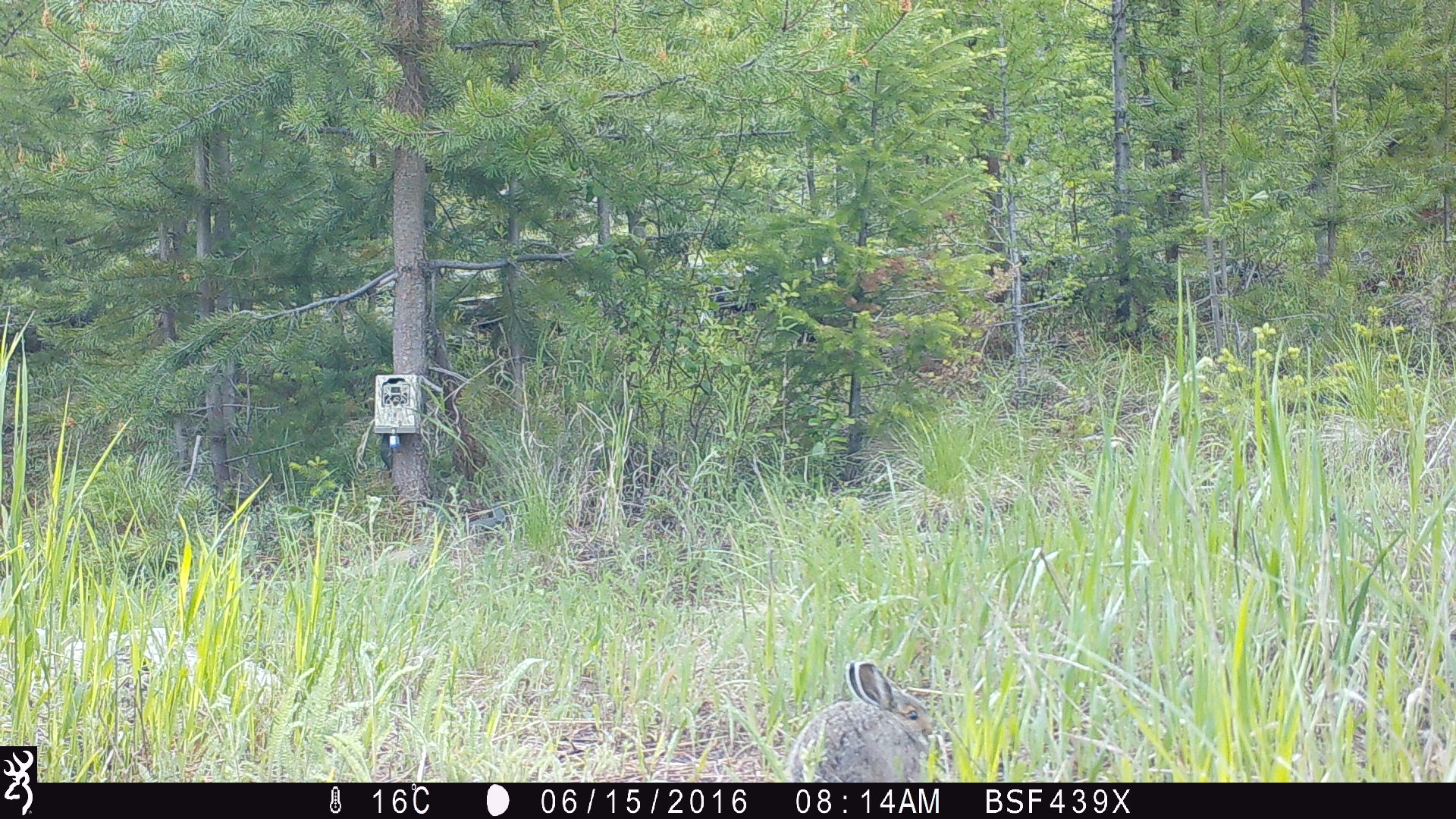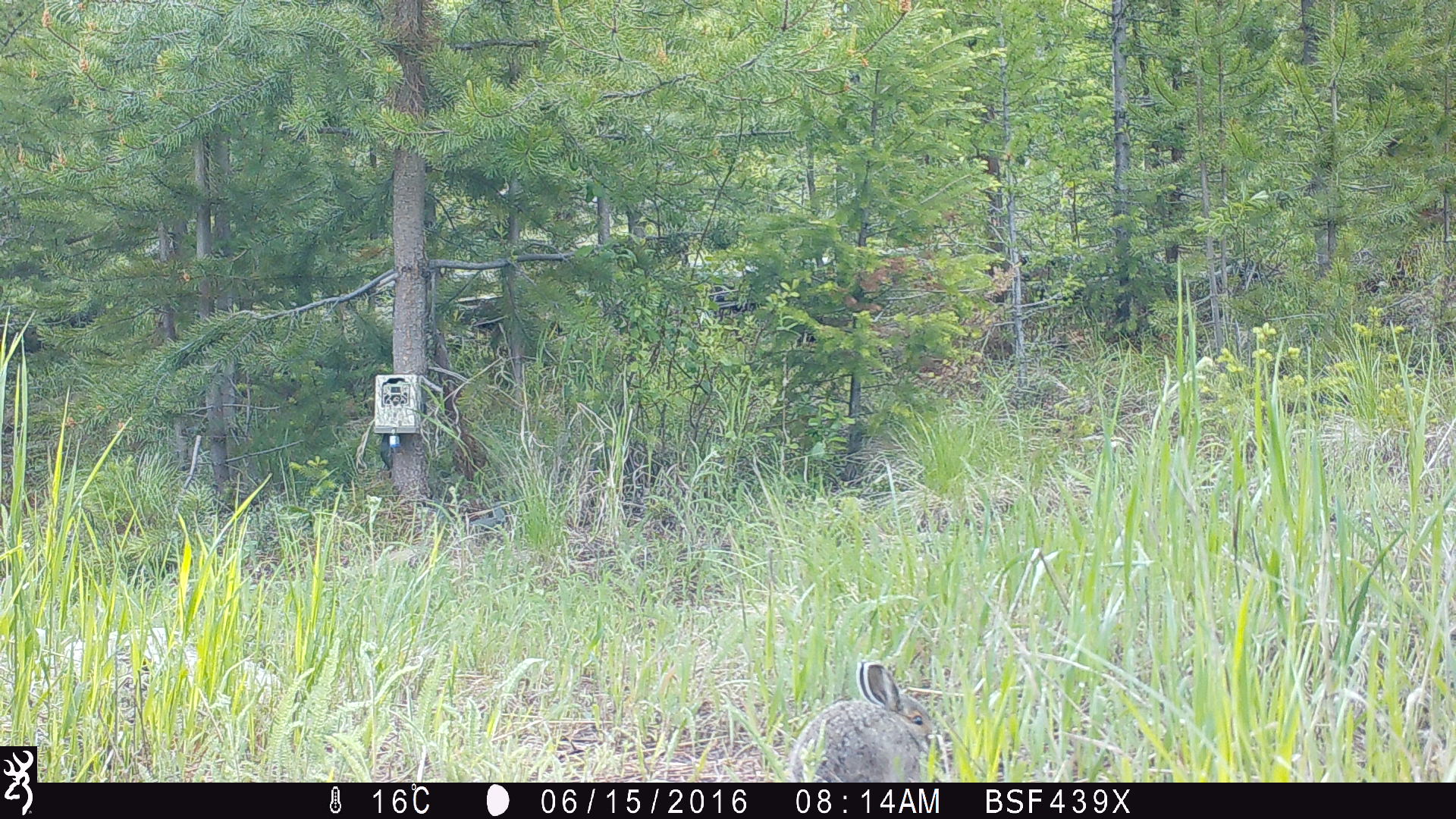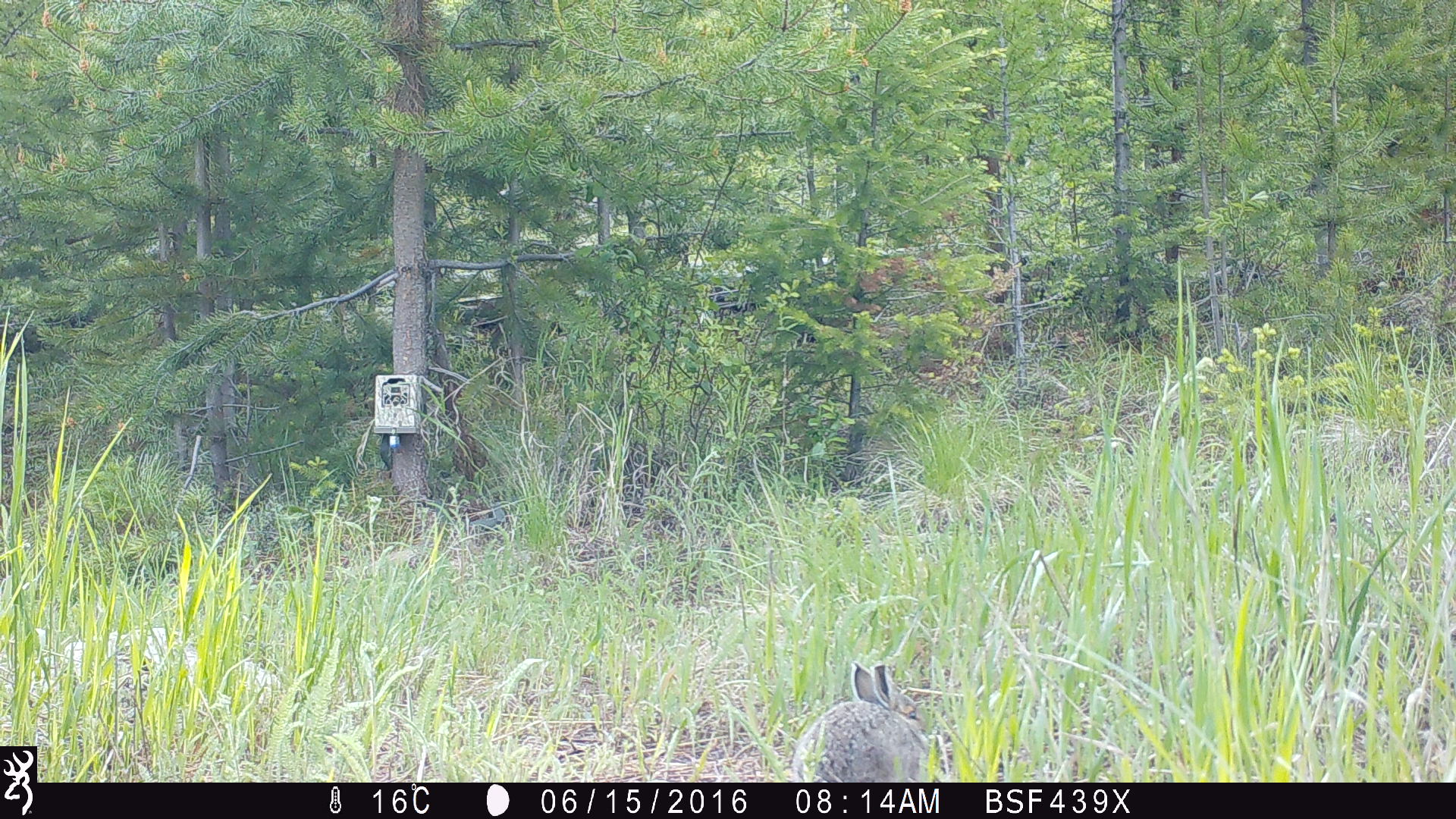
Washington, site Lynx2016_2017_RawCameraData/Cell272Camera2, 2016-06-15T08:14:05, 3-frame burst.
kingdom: Animalia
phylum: Chordata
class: Mammalia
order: Lagomorpha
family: Leporidae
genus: Lepus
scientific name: Lepus americanus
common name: snowshoe hare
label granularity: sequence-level